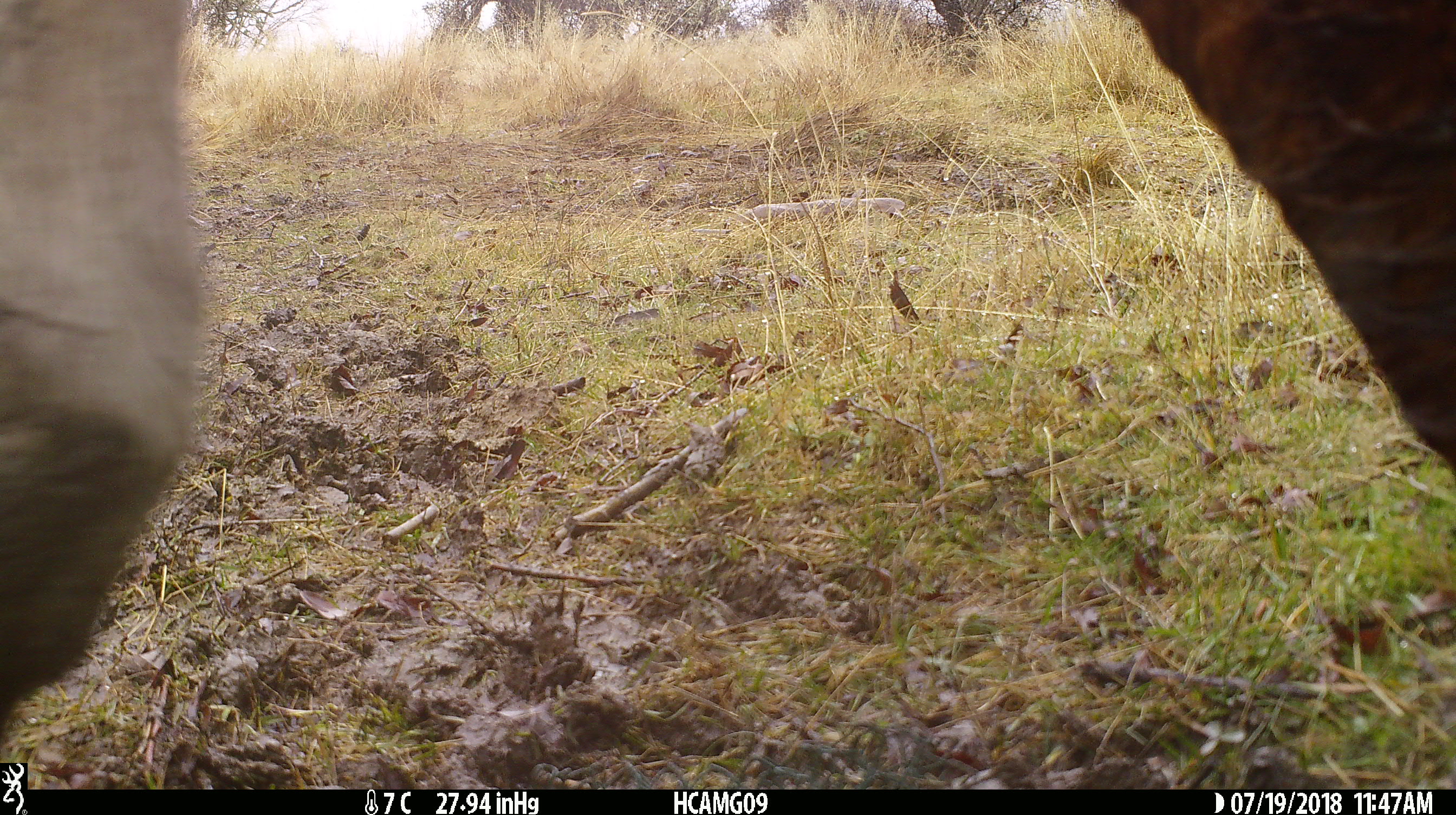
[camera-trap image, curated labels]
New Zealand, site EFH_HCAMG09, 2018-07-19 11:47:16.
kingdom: Animalia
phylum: Chordata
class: Mammalia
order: Artiodactyla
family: Bovidae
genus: Bos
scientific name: Bos taurus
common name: domestic cow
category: cow